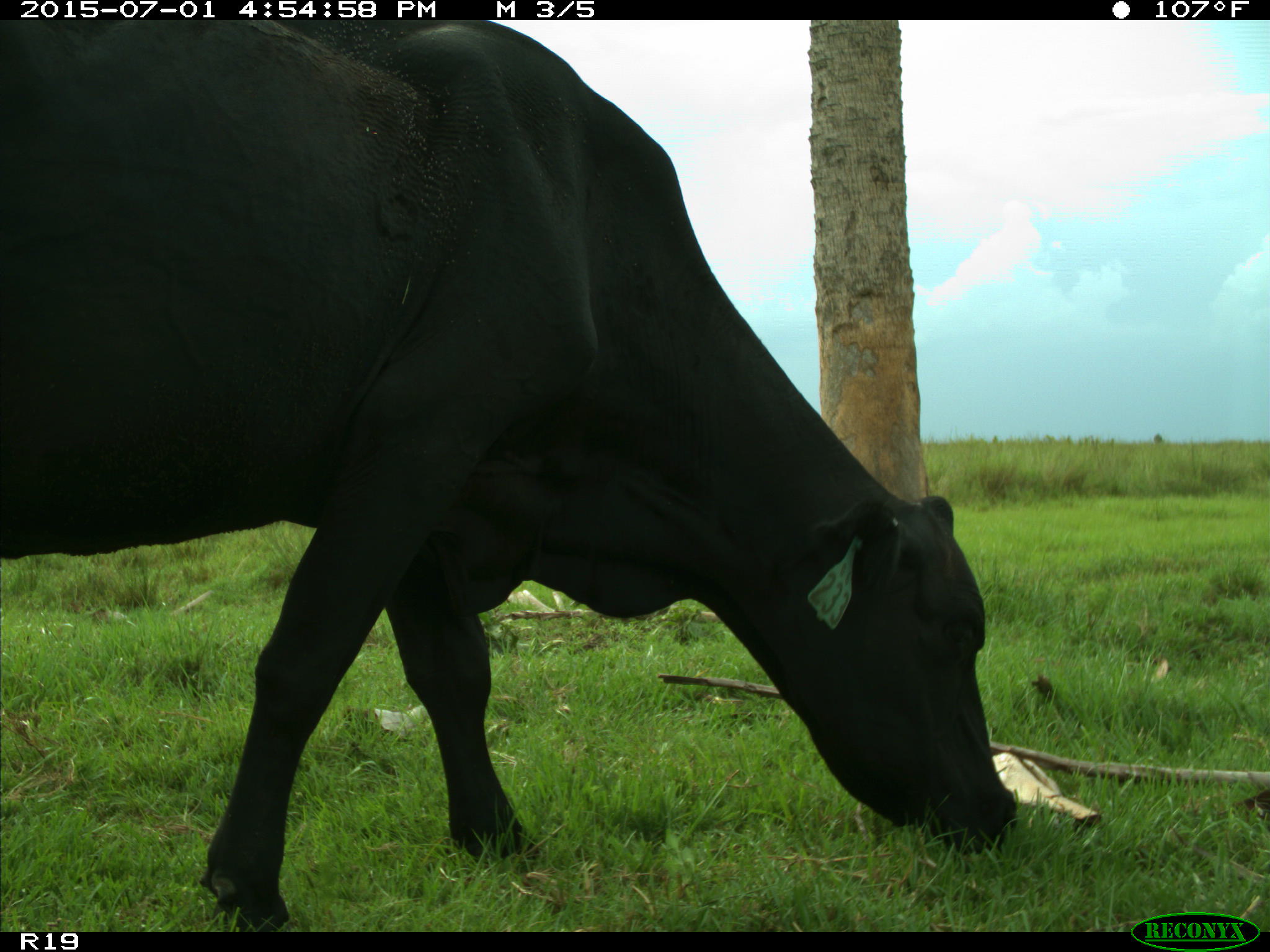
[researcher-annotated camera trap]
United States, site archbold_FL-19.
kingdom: Animalia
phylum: Chordata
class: Mammalia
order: Artiodactyla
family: Bovidae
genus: Bos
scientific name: Bos taurus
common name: domestic cow